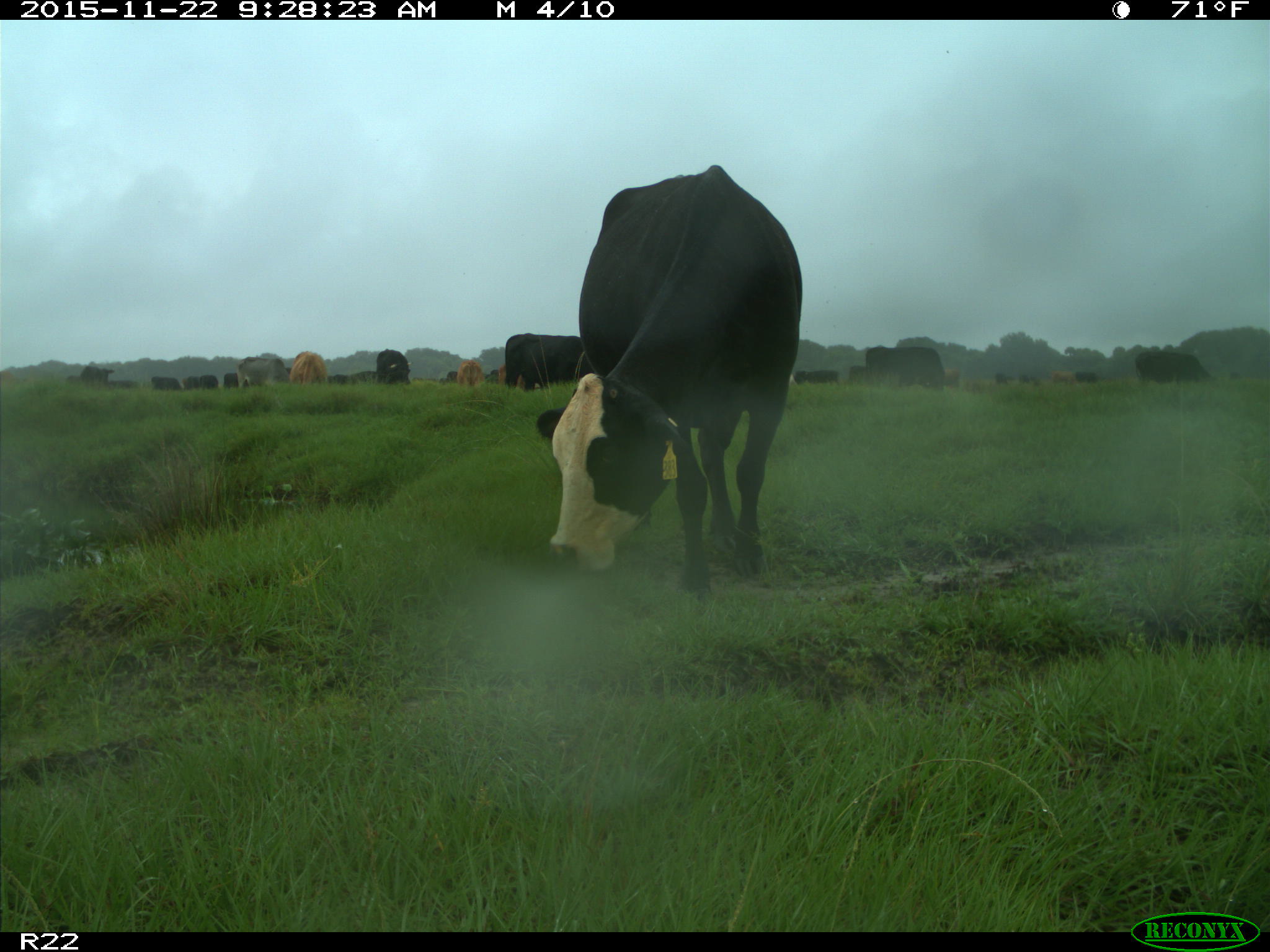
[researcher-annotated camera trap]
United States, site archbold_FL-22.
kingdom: Animalia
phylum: Chordata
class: Mammalia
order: Artiodactyla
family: Bovidae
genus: Bos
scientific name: Bos taurus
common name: domestic cow